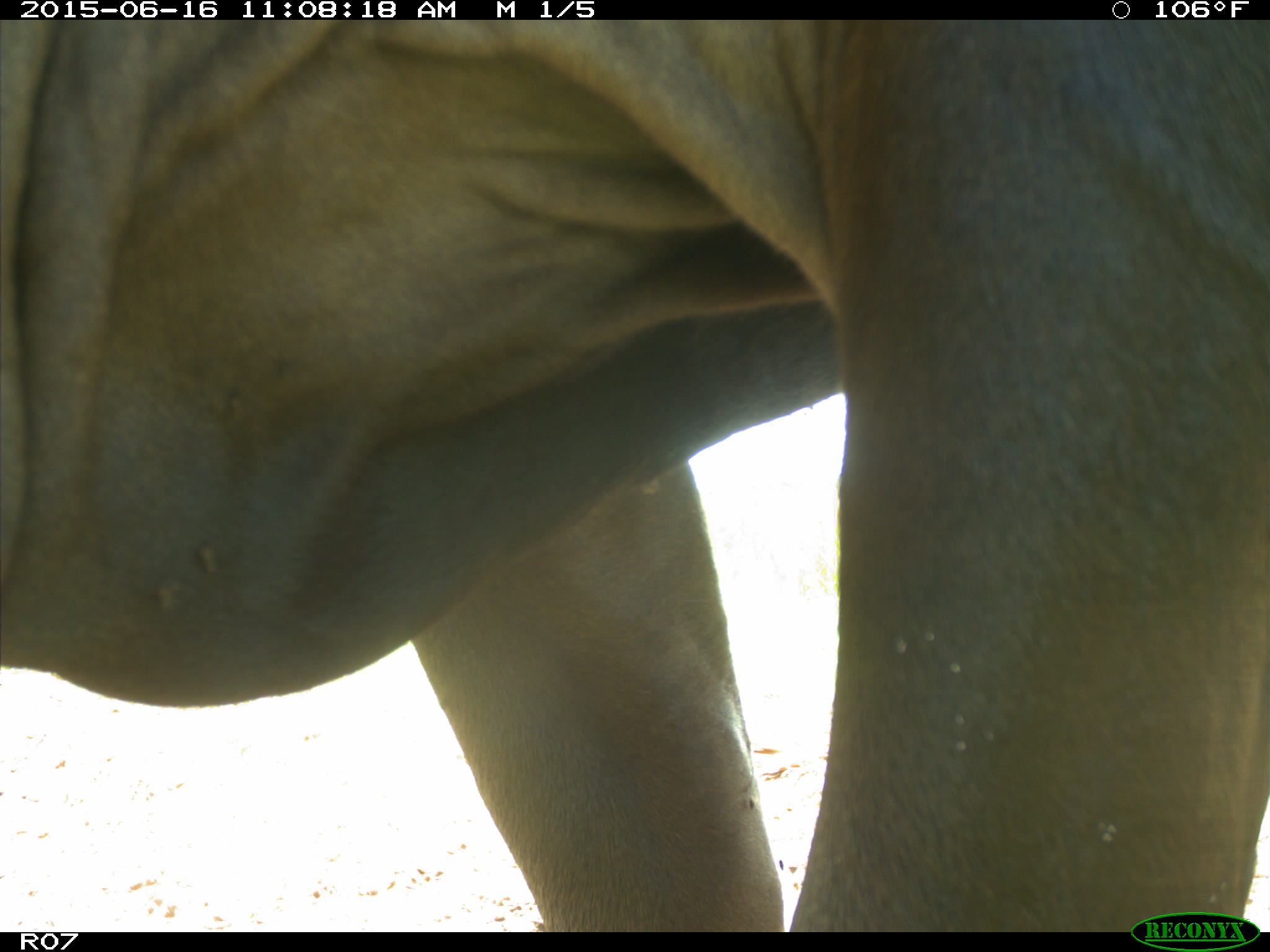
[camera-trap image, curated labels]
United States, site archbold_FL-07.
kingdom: Animalia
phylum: Chordata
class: Mammalia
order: Artiodactyla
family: Bovidae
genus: Bos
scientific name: Bos taurus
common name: domestic cow